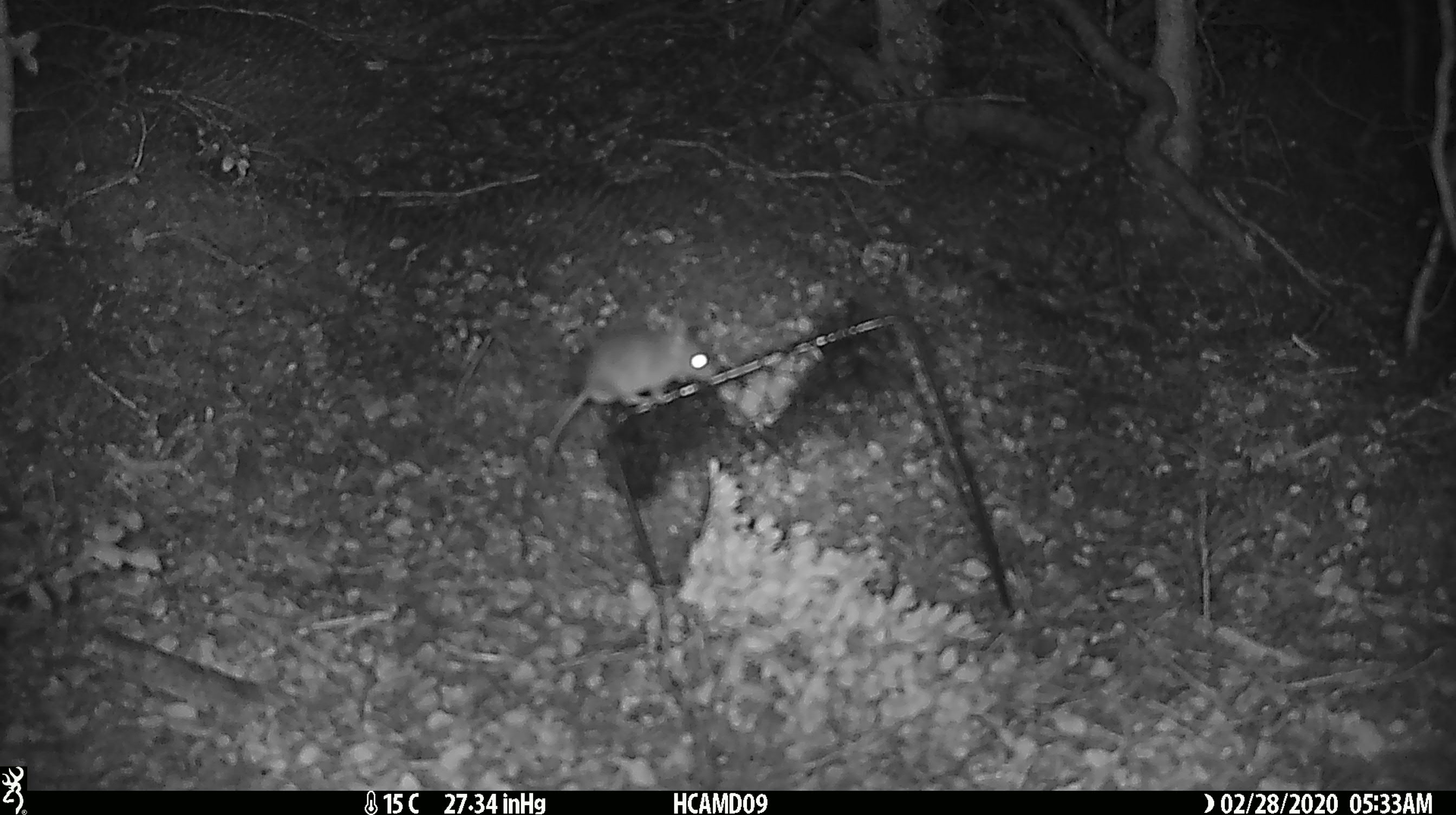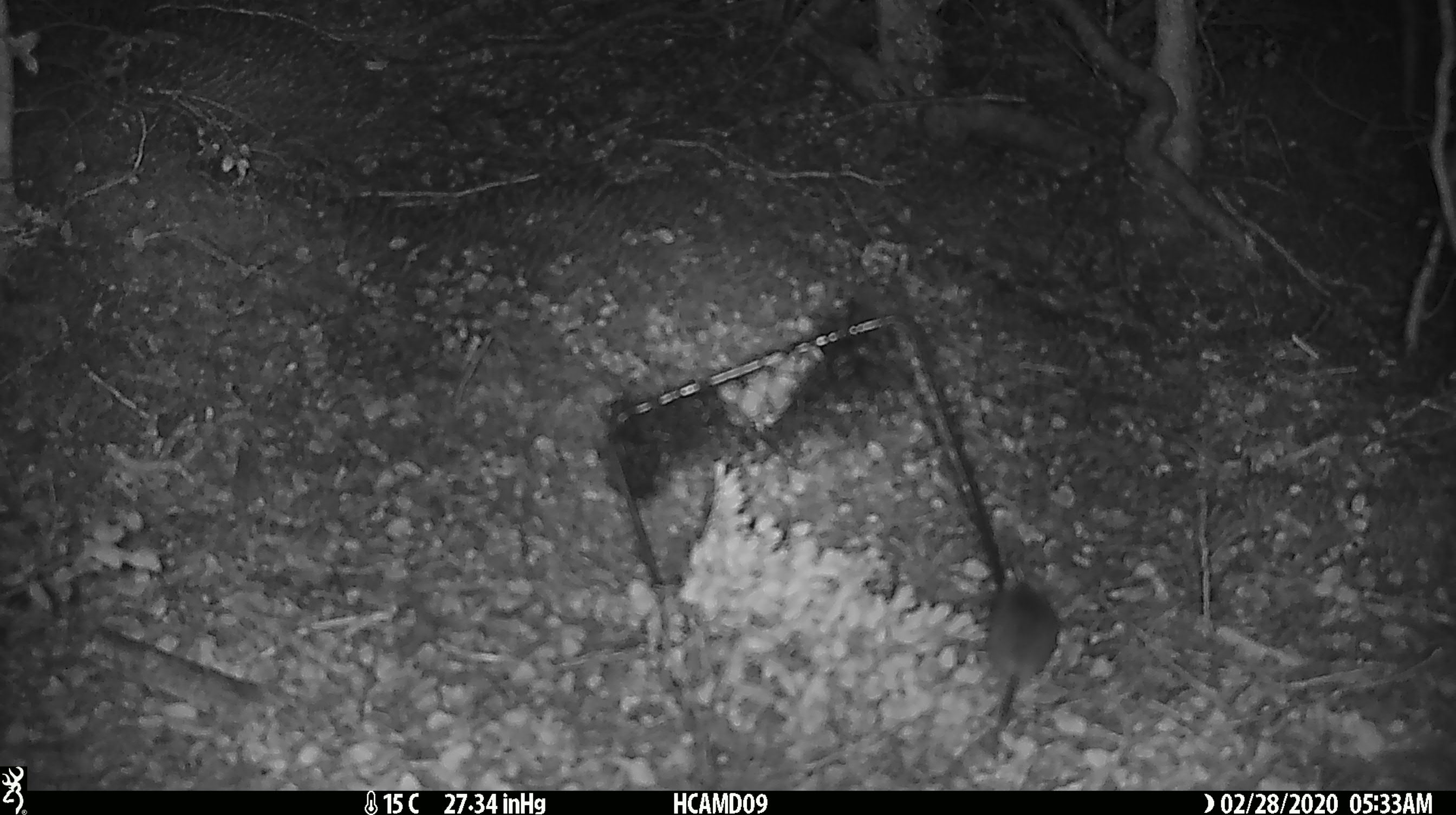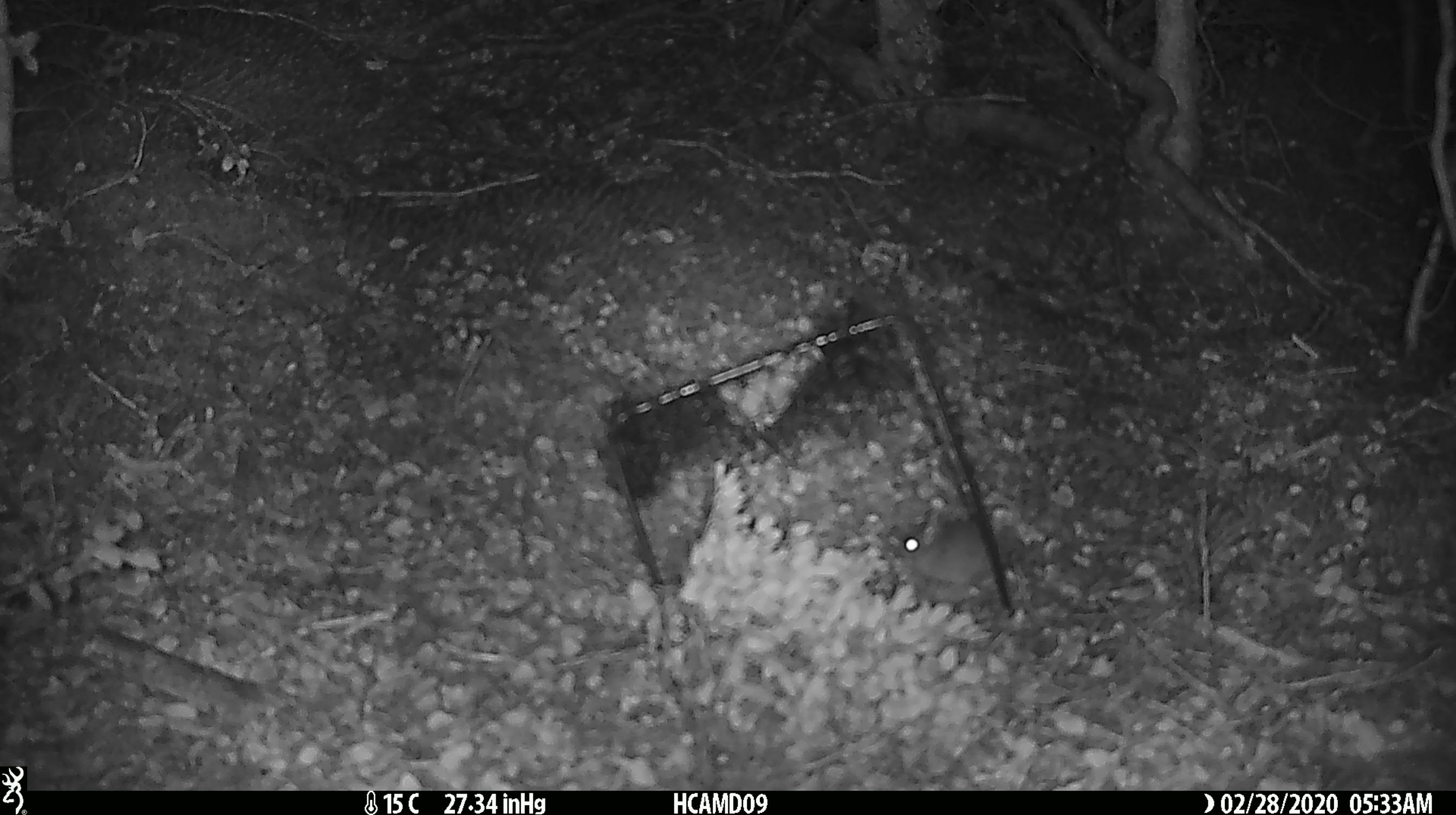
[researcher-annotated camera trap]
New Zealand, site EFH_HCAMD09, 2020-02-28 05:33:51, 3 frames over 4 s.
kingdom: Animalia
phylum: Chordata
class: Mammalia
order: Rodentia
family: Muridae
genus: Mus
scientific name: Mus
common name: mouse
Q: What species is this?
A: Mouse (Mus).